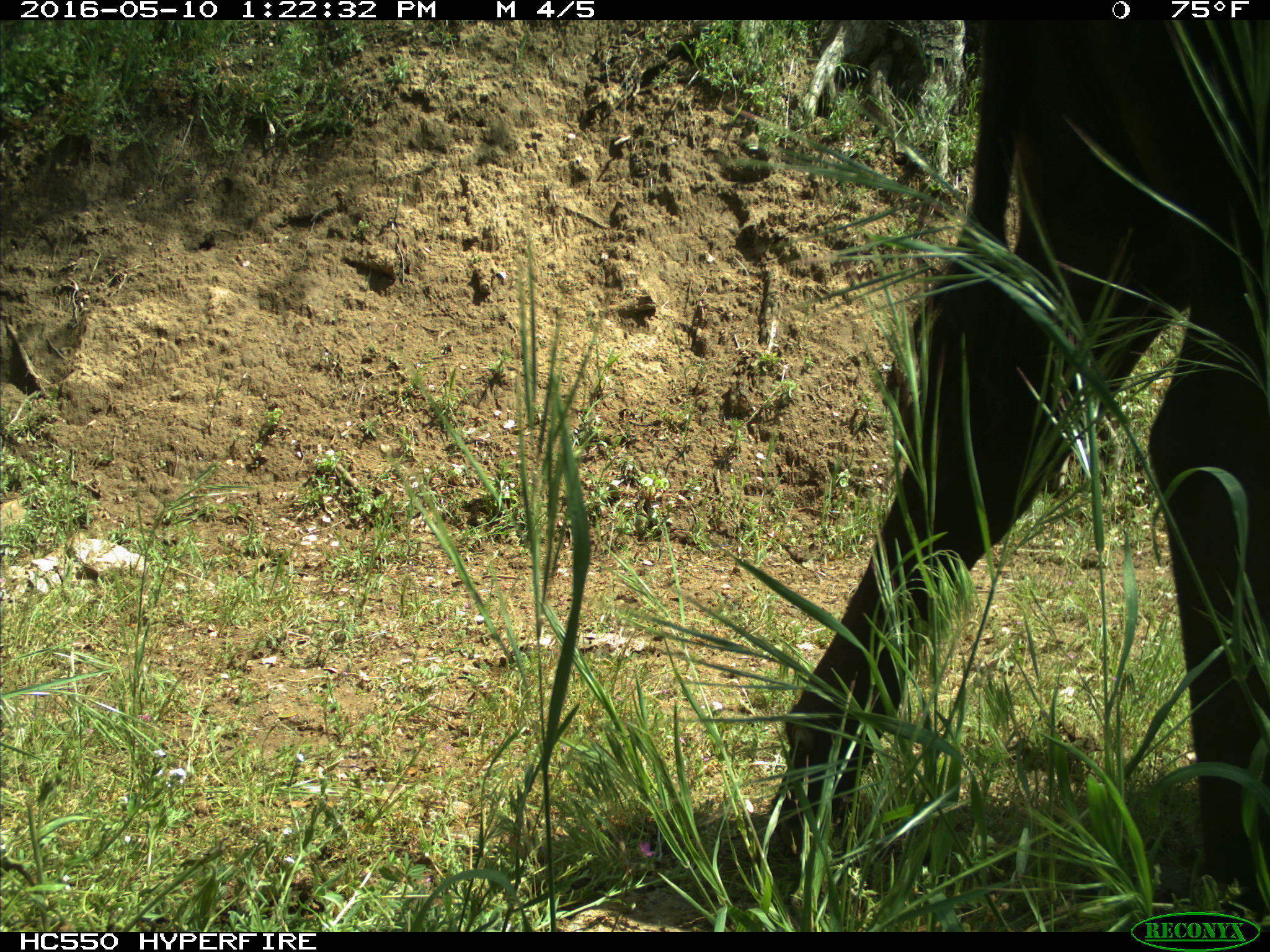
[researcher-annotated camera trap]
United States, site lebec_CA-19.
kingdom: Animalia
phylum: Chordata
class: Mammalia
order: Artiodactyla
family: Bovidae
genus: Bos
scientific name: Bos taurus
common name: domestic cow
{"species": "Bos taurus (domestic cow)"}